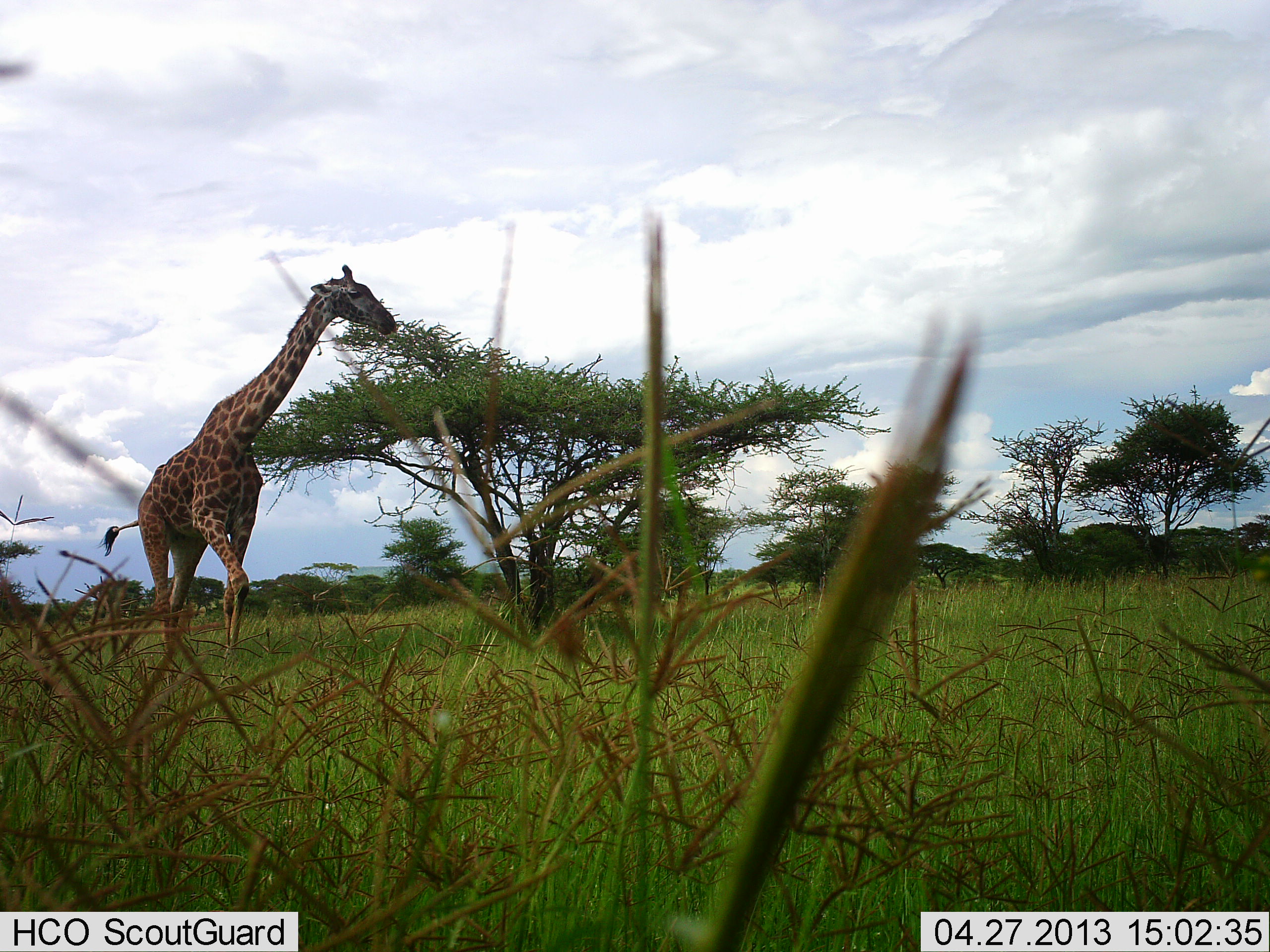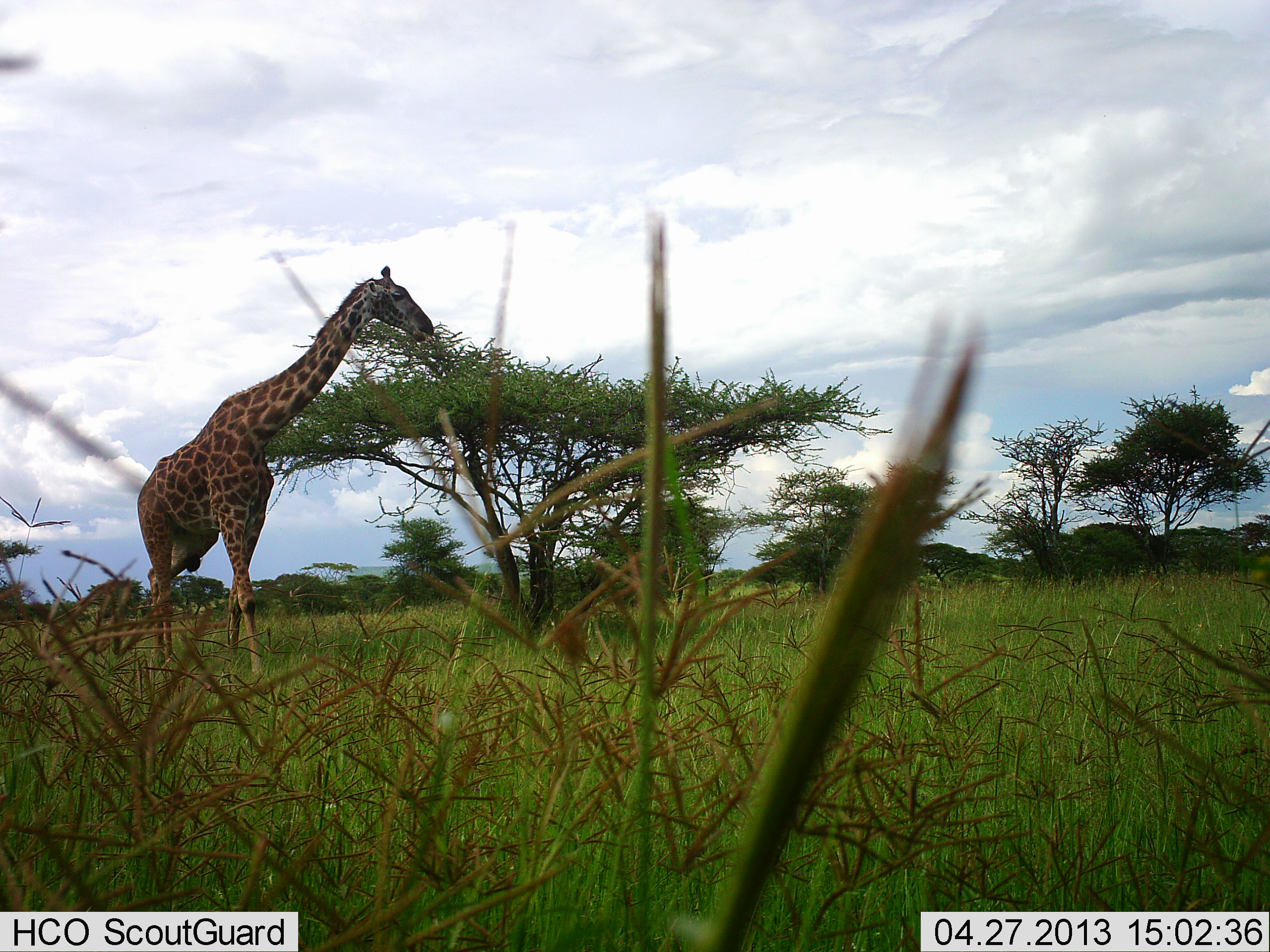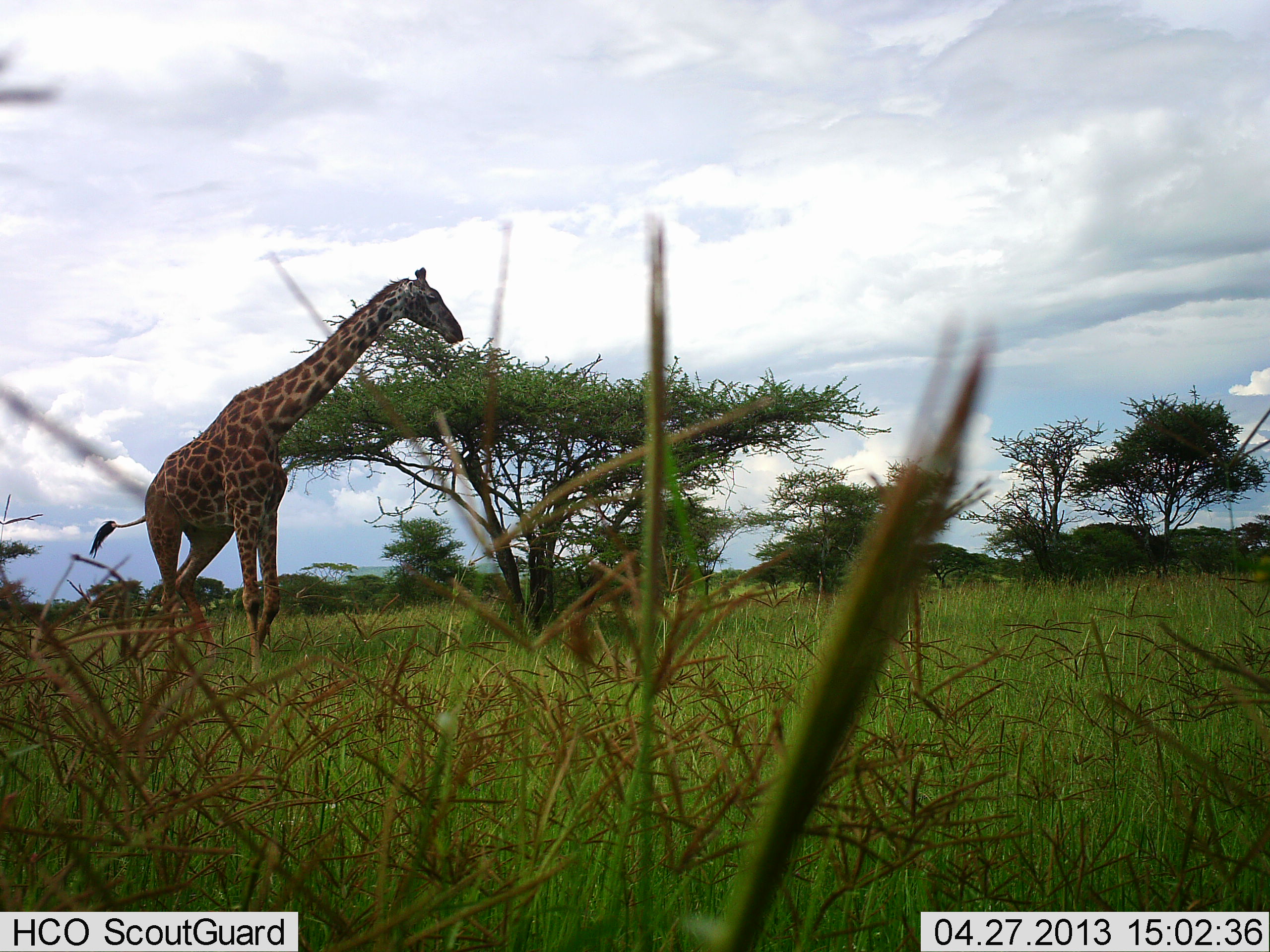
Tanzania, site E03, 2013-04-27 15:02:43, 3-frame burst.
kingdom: Animalia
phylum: Chordata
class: Mammalia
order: Artiodactyla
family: Giraffidae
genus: Giraffa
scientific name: Giraffa camelopardalis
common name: giraffe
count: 1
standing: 12%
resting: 0%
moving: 74%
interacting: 0%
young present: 0%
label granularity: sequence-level